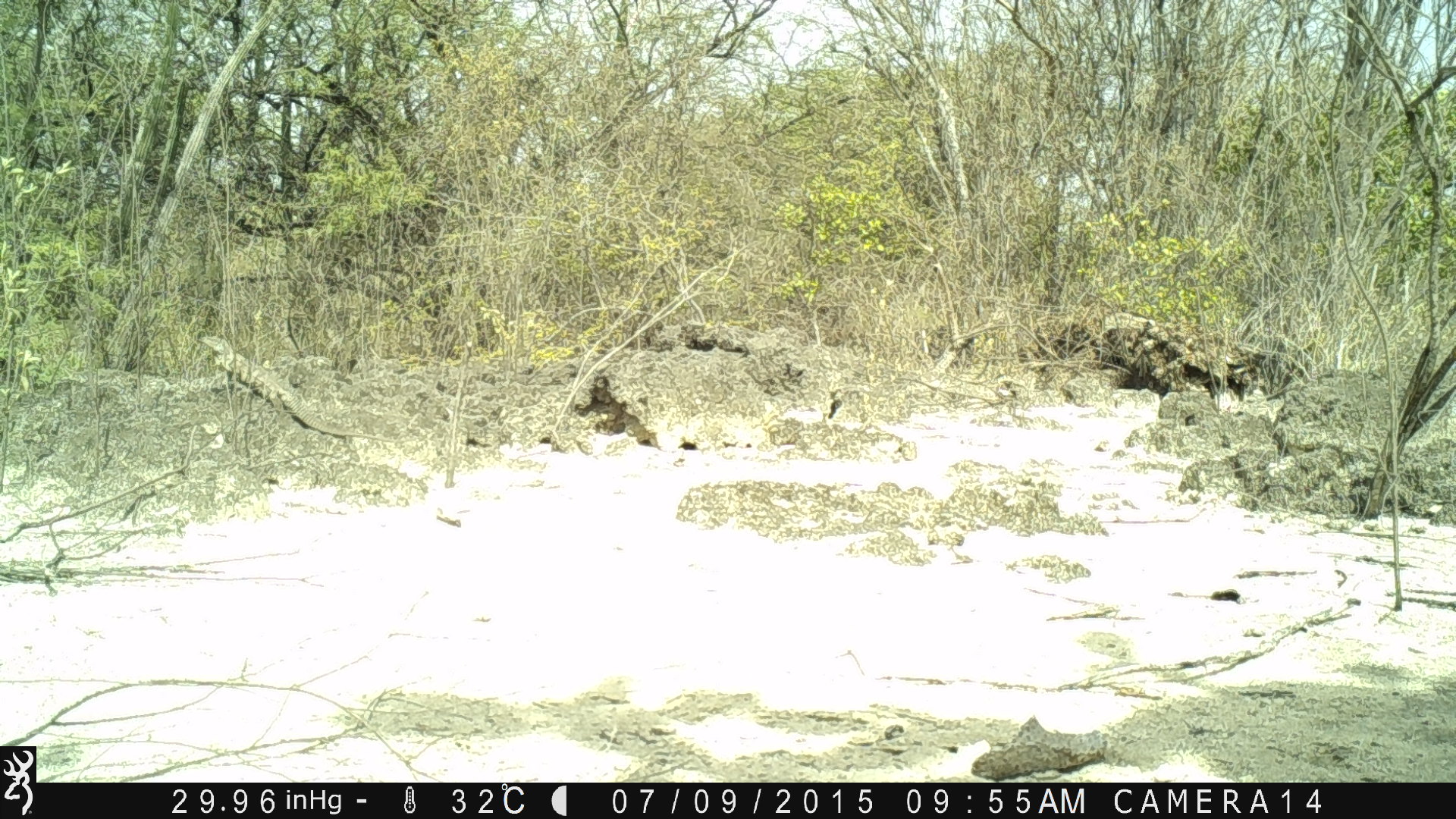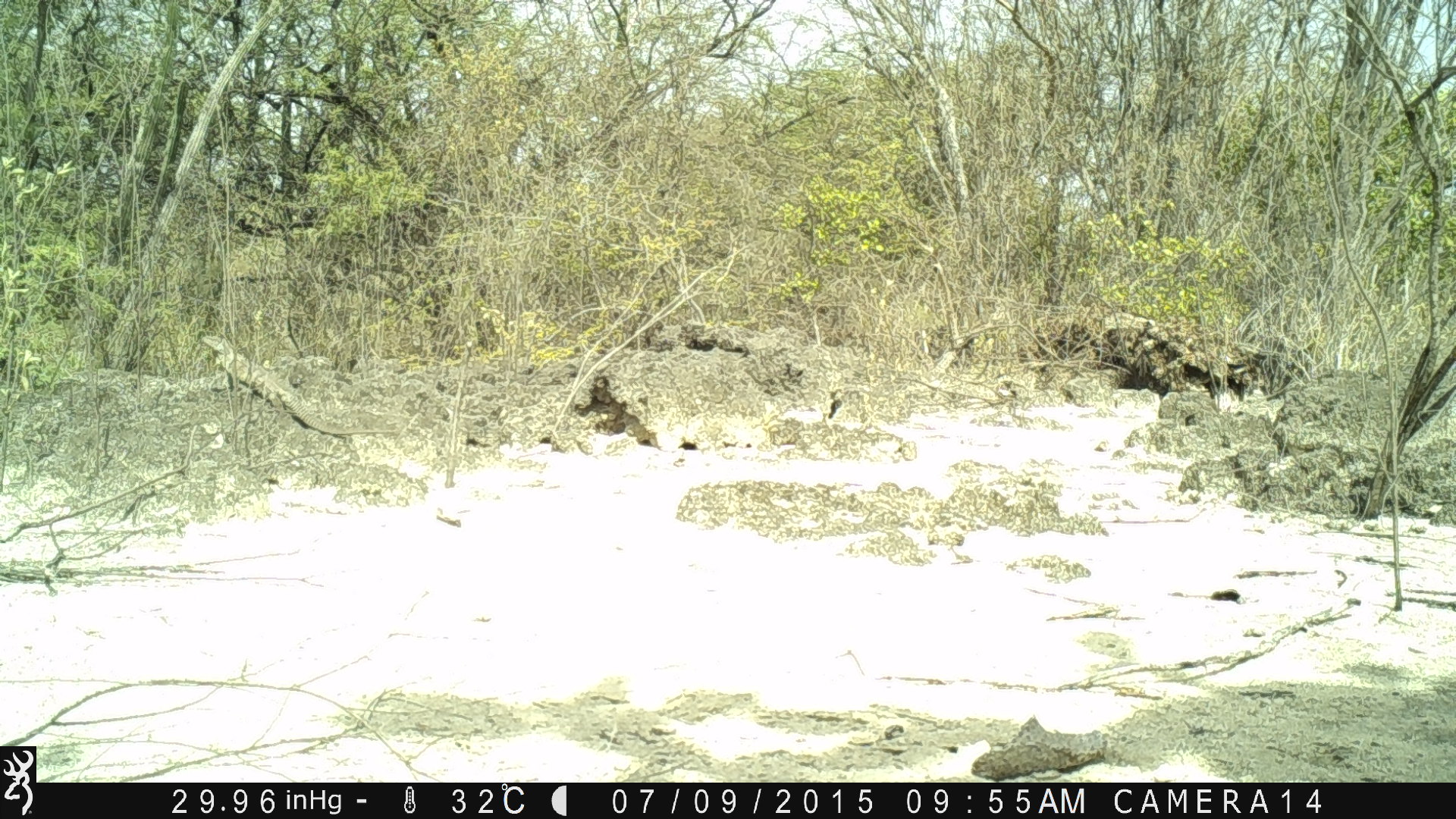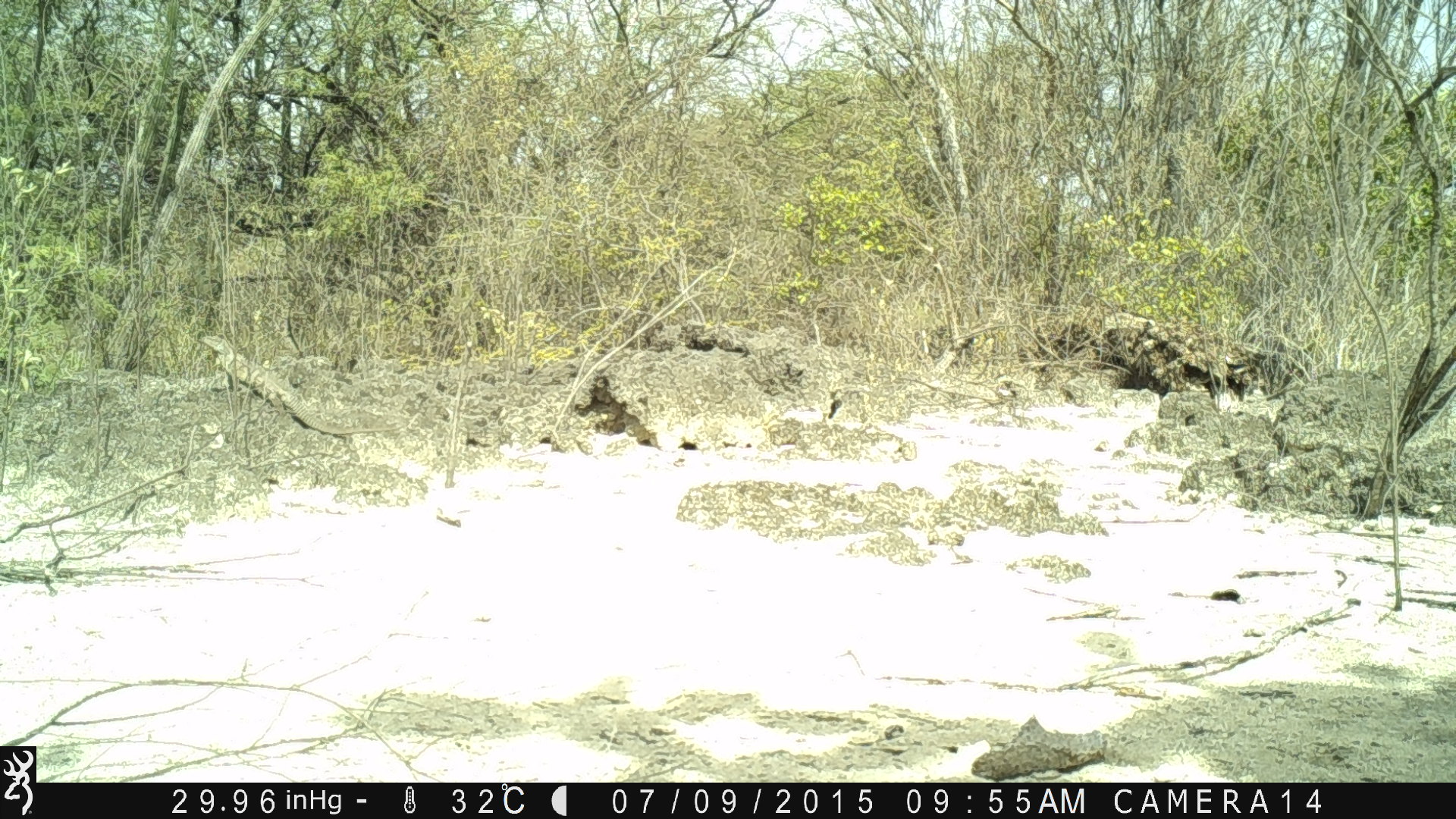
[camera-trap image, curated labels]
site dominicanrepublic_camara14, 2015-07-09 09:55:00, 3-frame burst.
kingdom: Animalia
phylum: Chordata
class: Reptilia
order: Squamata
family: Iguanidae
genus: Iguana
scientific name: Iguana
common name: typical iguanas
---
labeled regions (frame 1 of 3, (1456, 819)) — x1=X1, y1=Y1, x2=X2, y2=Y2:
iguana: x1=199, y1=324, x2=396, y2=444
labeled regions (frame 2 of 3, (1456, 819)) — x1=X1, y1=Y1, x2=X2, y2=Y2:
iguana: x1=195, y1=324, x2=400, y2=444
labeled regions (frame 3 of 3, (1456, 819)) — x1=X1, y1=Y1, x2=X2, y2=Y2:
iguana: x1=195, y1=323, x2=394, y2=442